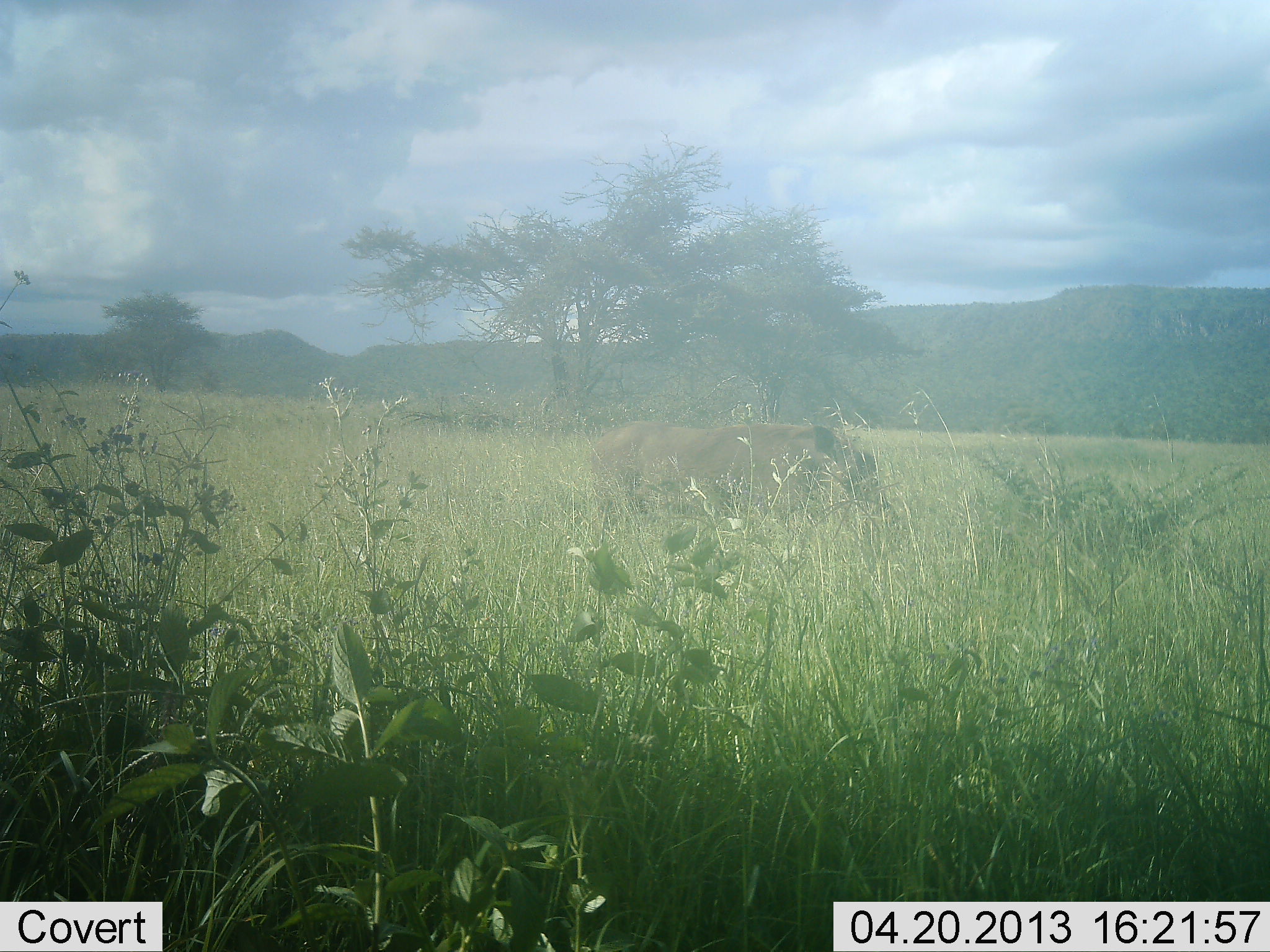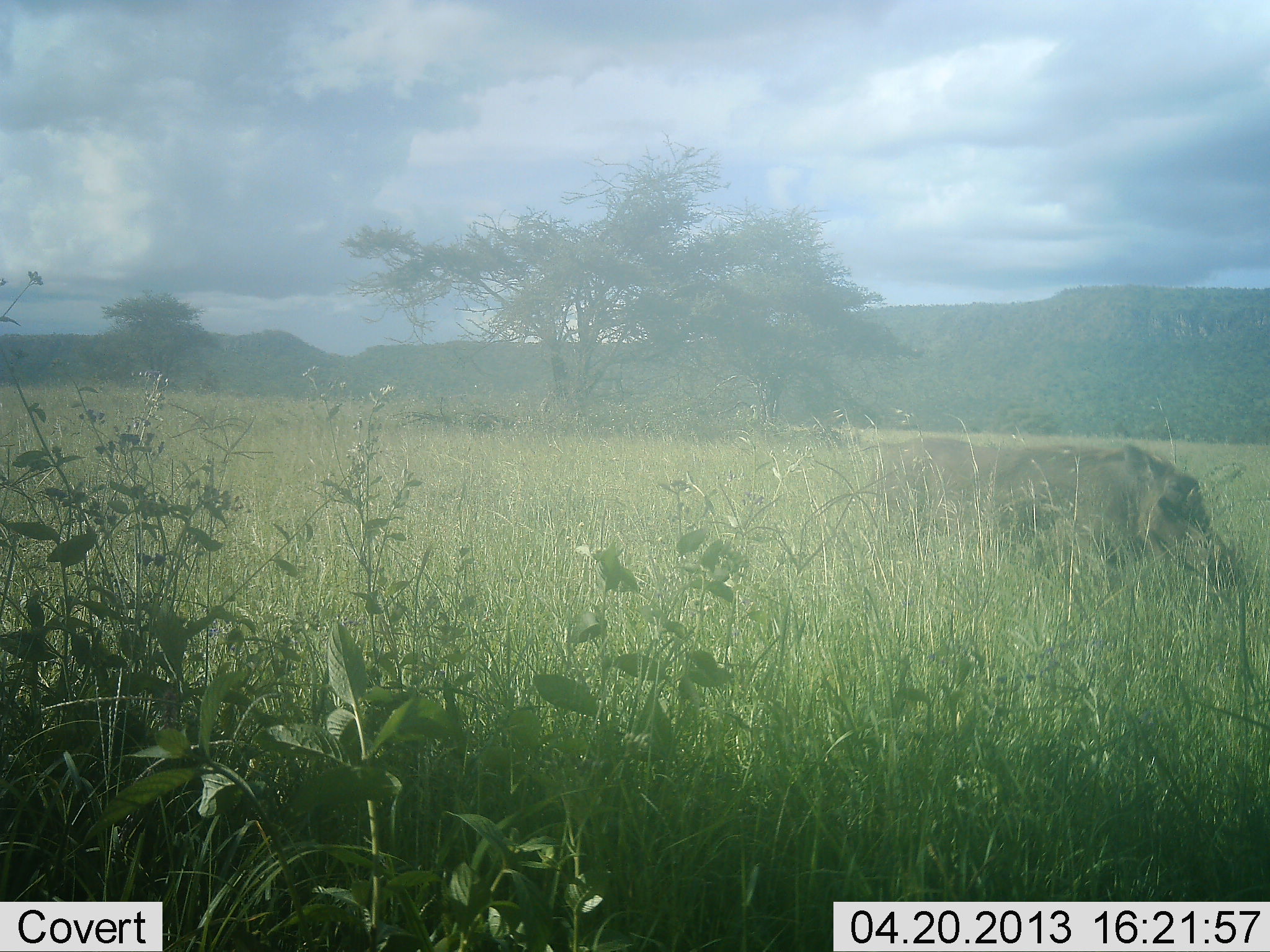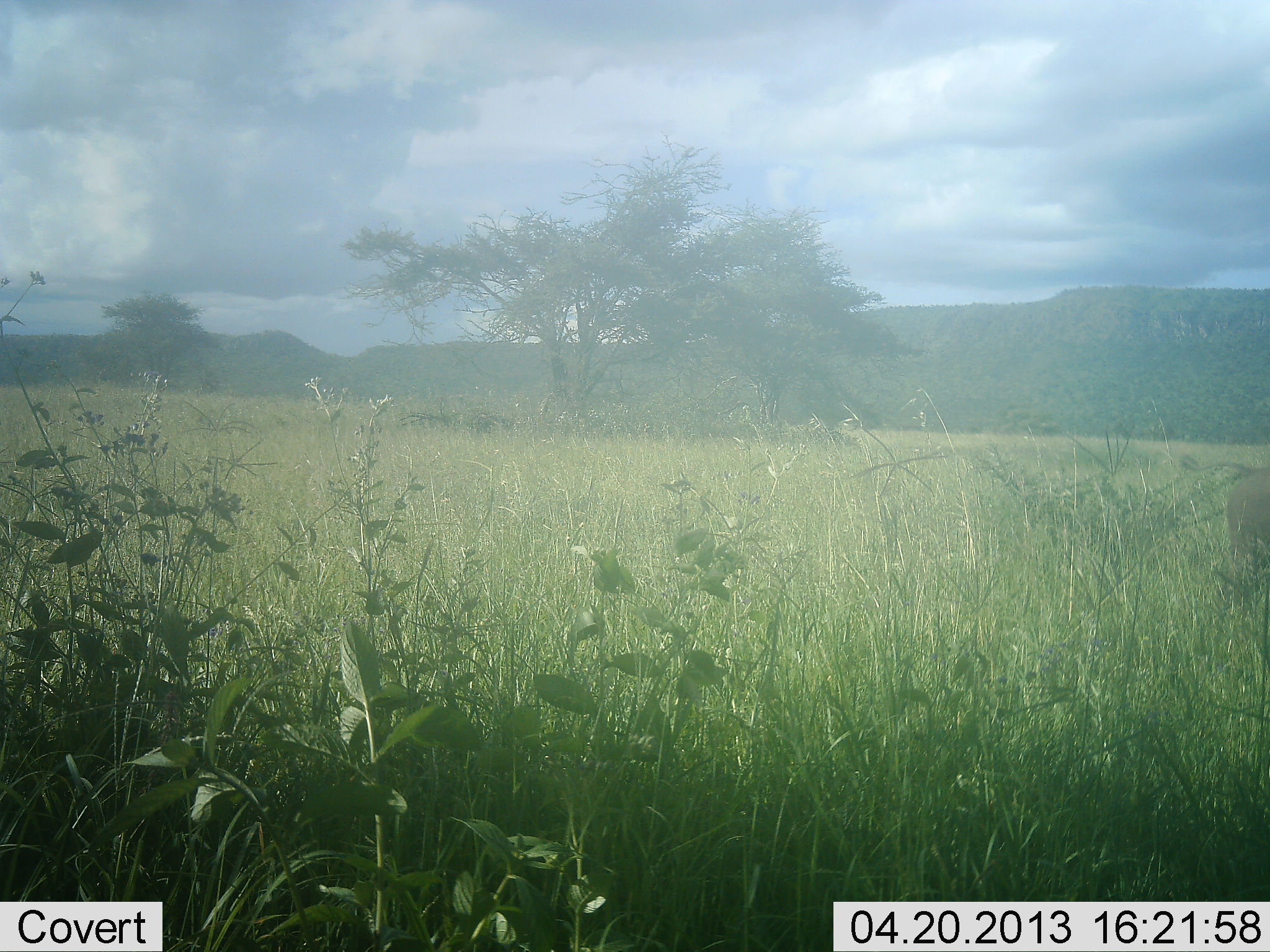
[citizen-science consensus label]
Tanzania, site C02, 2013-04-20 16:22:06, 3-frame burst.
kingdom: Animalia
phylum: Chordata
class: Mammalia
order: Artiodactyla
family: Suidae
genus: Phacochoerus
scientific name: Phacochoerus africanus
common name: warthog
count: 1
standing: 8%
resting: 0%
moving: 100%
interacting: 0%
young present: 0%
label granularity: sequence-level